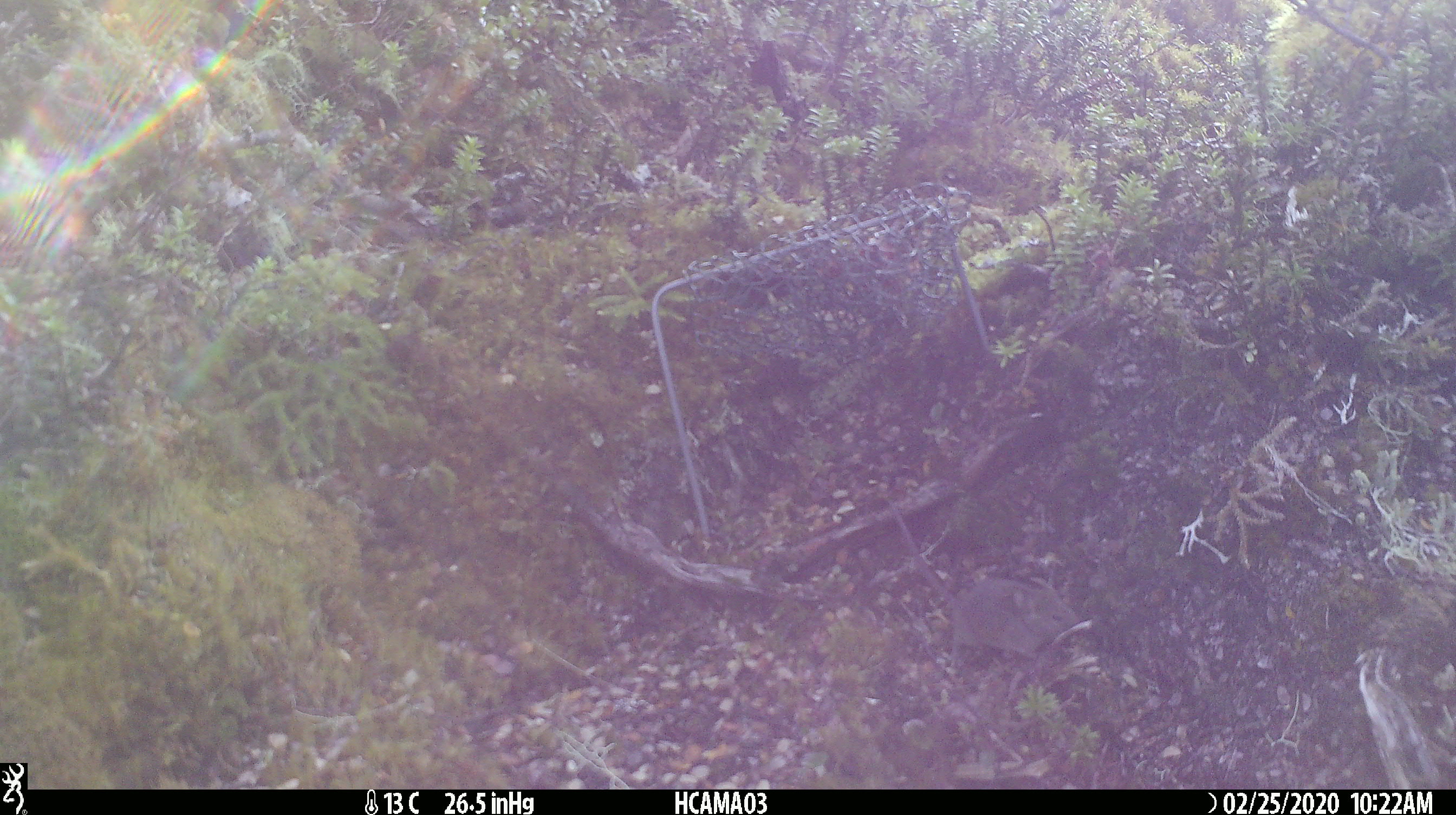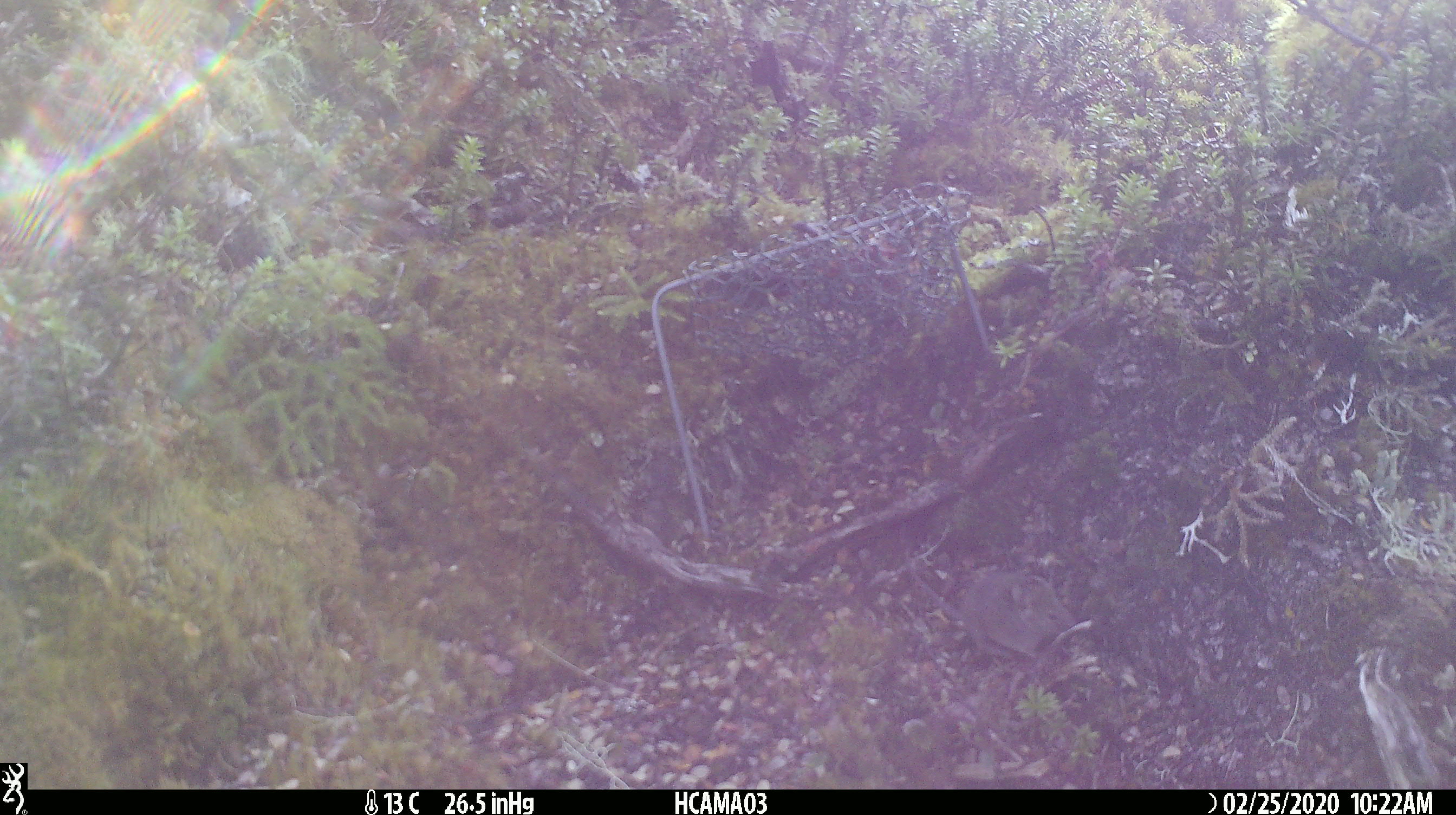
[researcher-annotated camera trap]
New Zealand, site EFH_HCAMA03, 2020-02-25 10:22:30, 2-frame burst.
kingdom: Animalia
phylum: Chordata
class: Mammalia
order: Rodentia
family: Muridae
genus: Mus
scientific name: Mus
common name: mouse